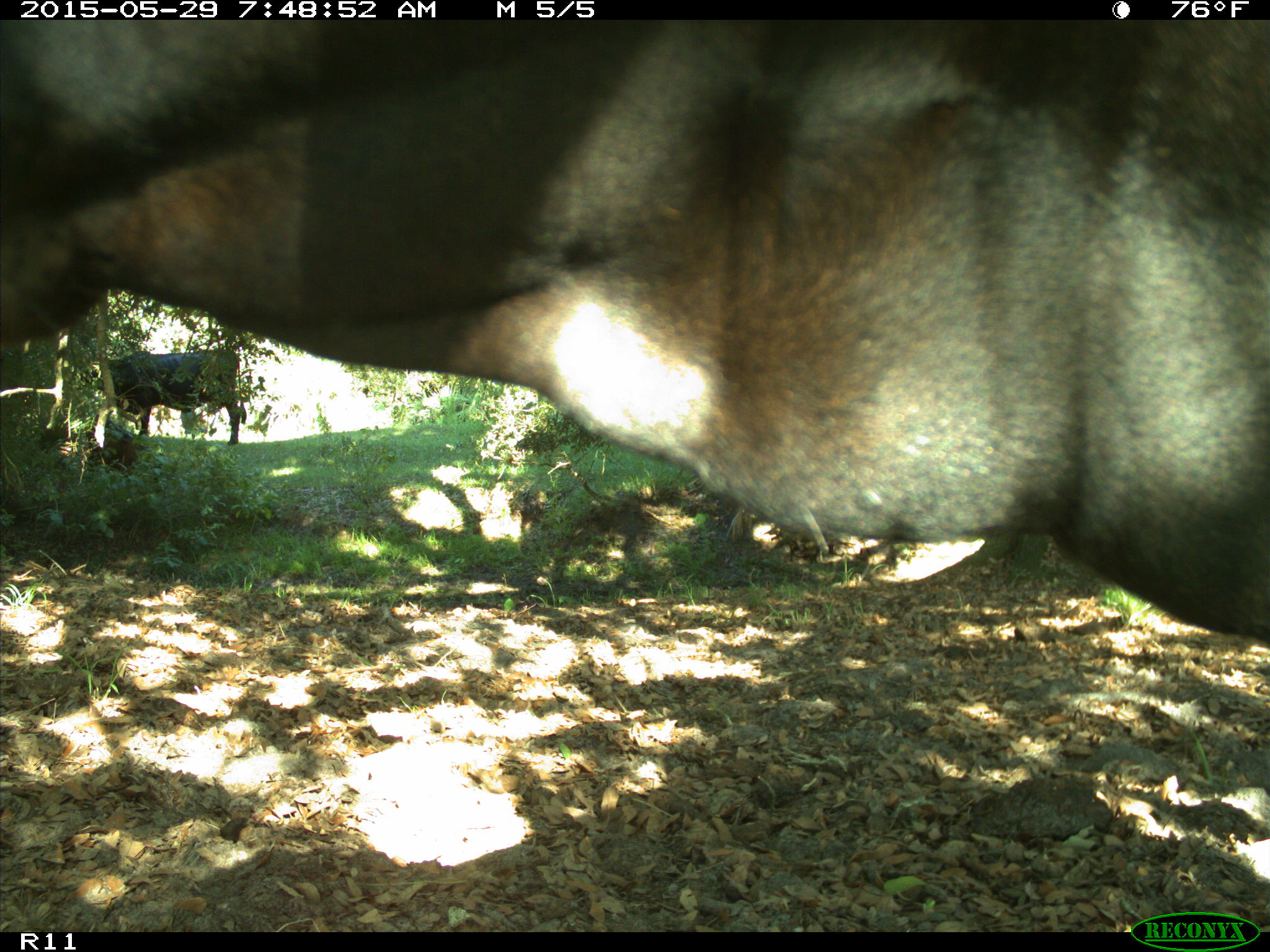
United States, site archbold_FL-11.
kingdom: Animalia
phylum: Chordata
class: Mammalia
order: Artiodactyla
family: Bovidae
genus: Bos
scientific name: Bos taurus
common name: domestic cow